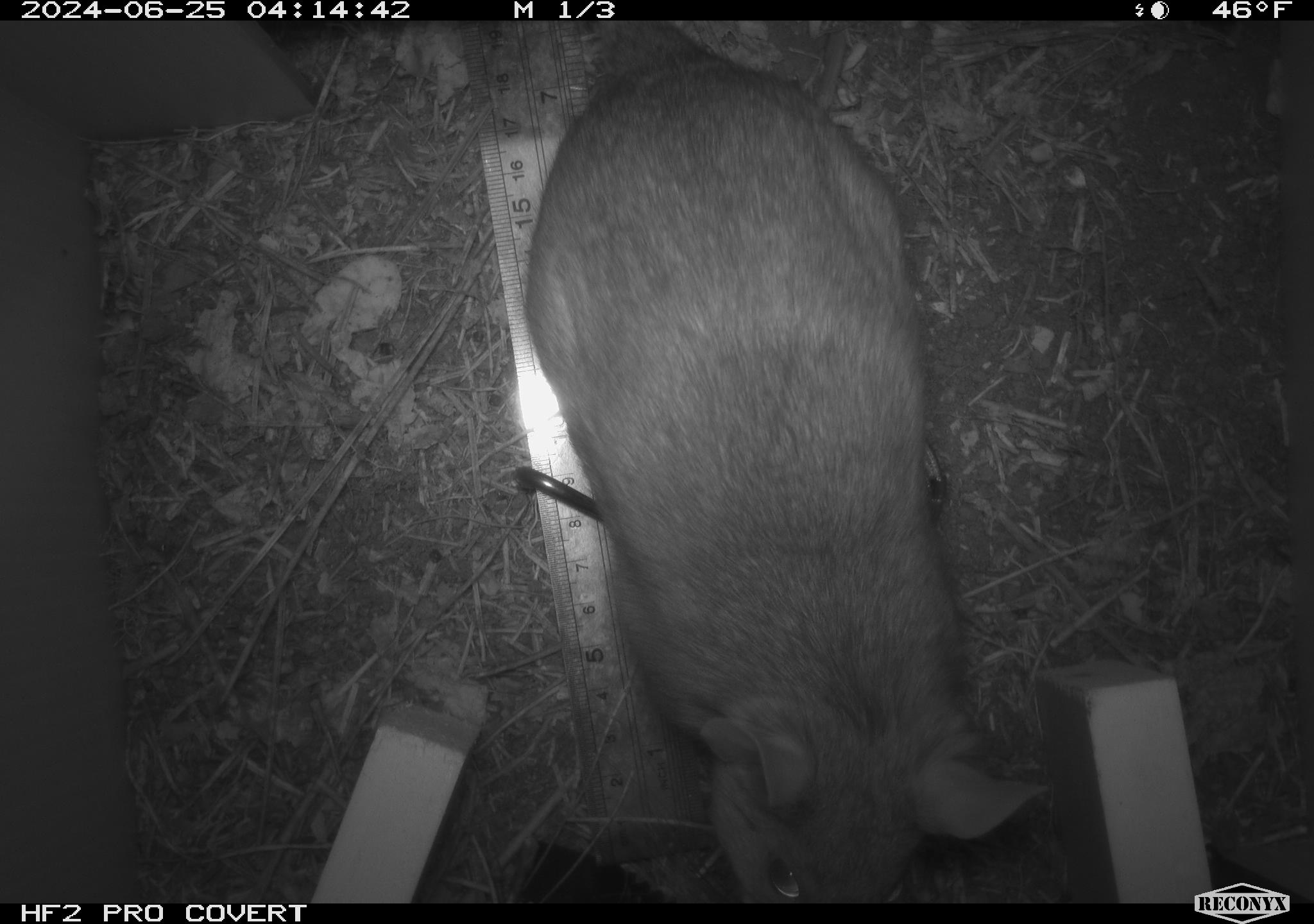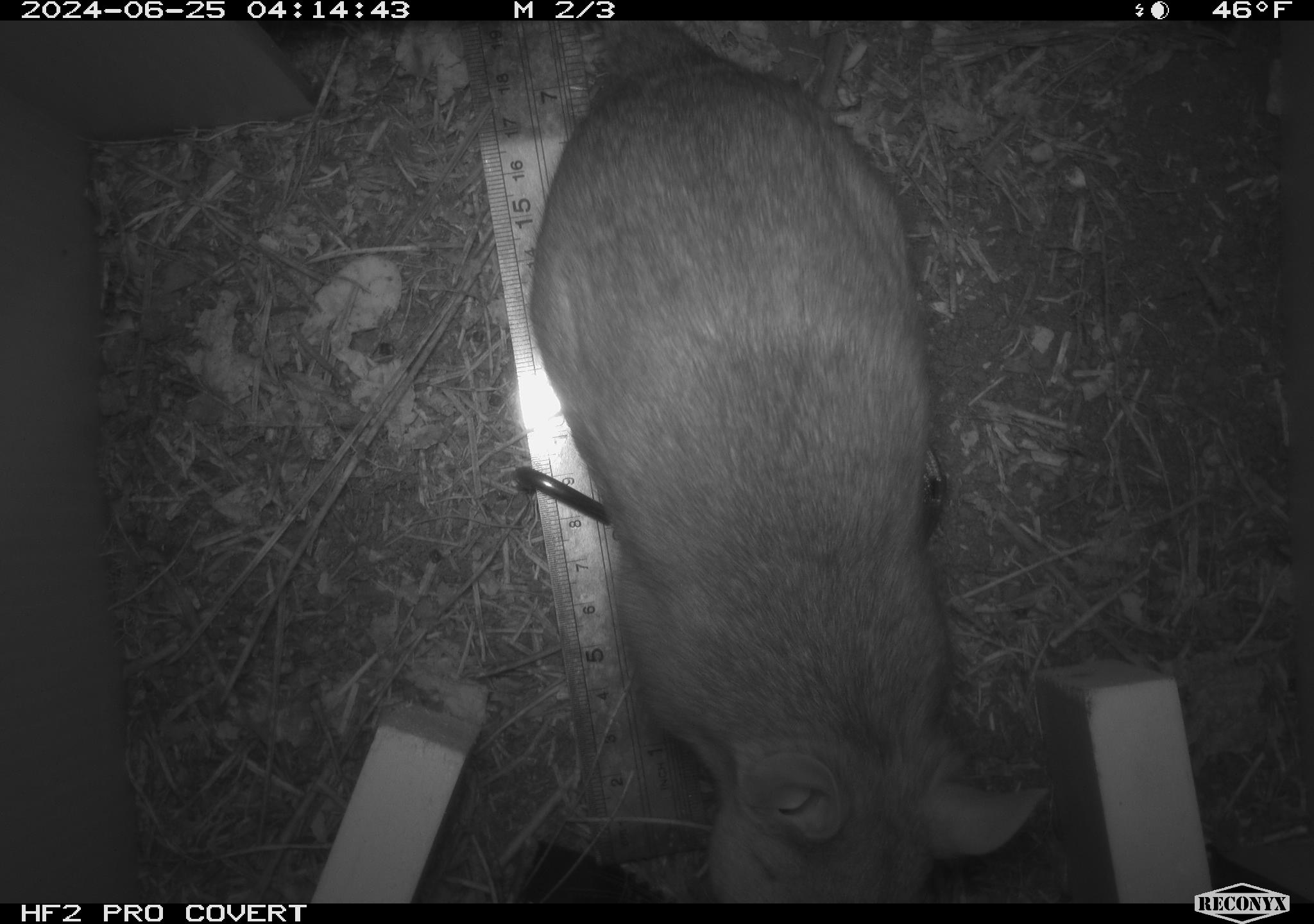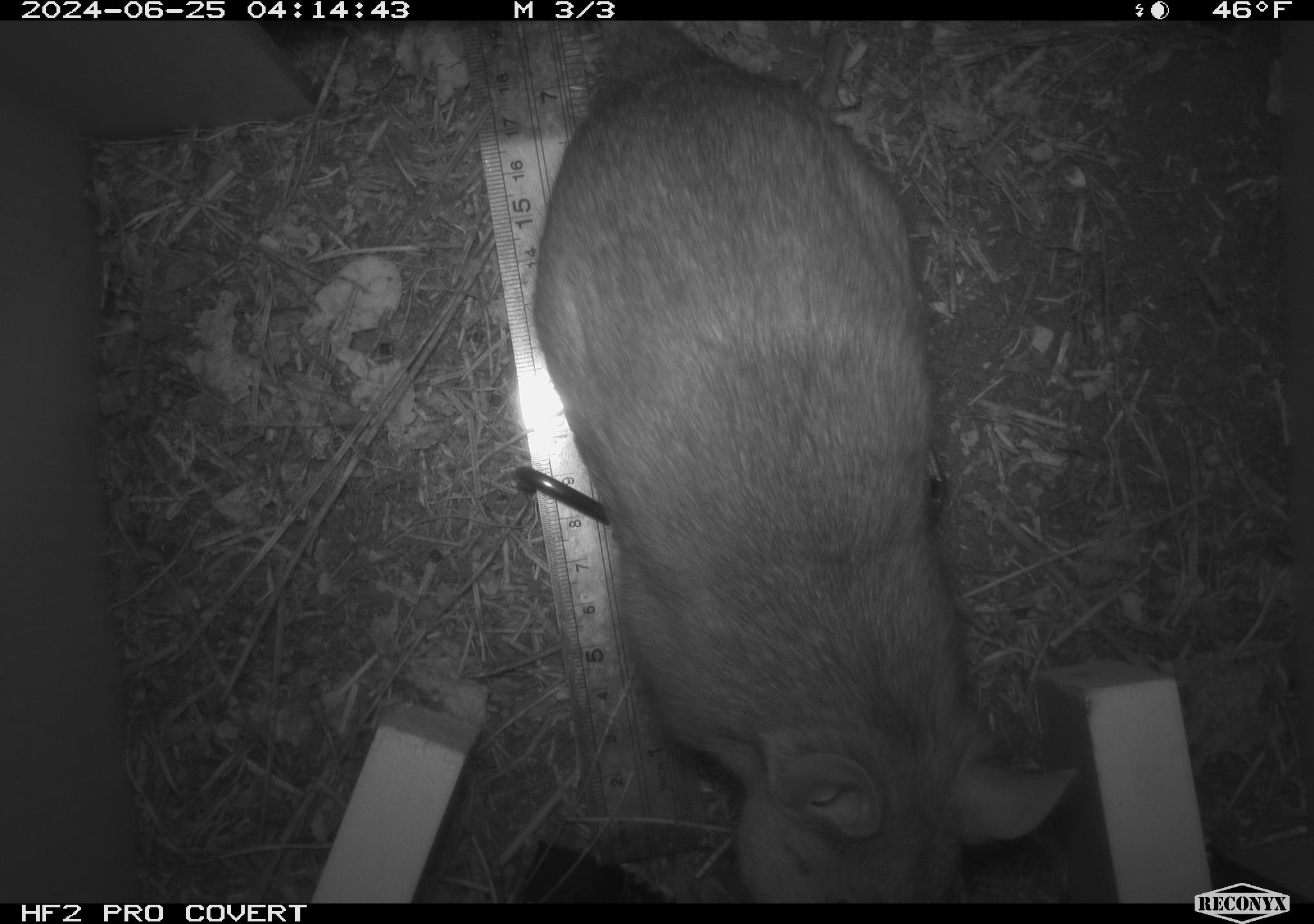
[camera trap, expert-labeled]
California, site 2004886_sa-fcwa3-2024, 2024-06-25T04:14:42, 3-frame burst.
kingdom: Animalia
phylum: Chordata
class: Mammalia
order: Rodentia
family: Cricetidae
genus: Neotoma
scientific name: Neotoma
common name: pack rat or woodrat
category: neotoma species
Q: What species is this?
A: Neotoma species (pack rat or woodrat) (Neotoma).